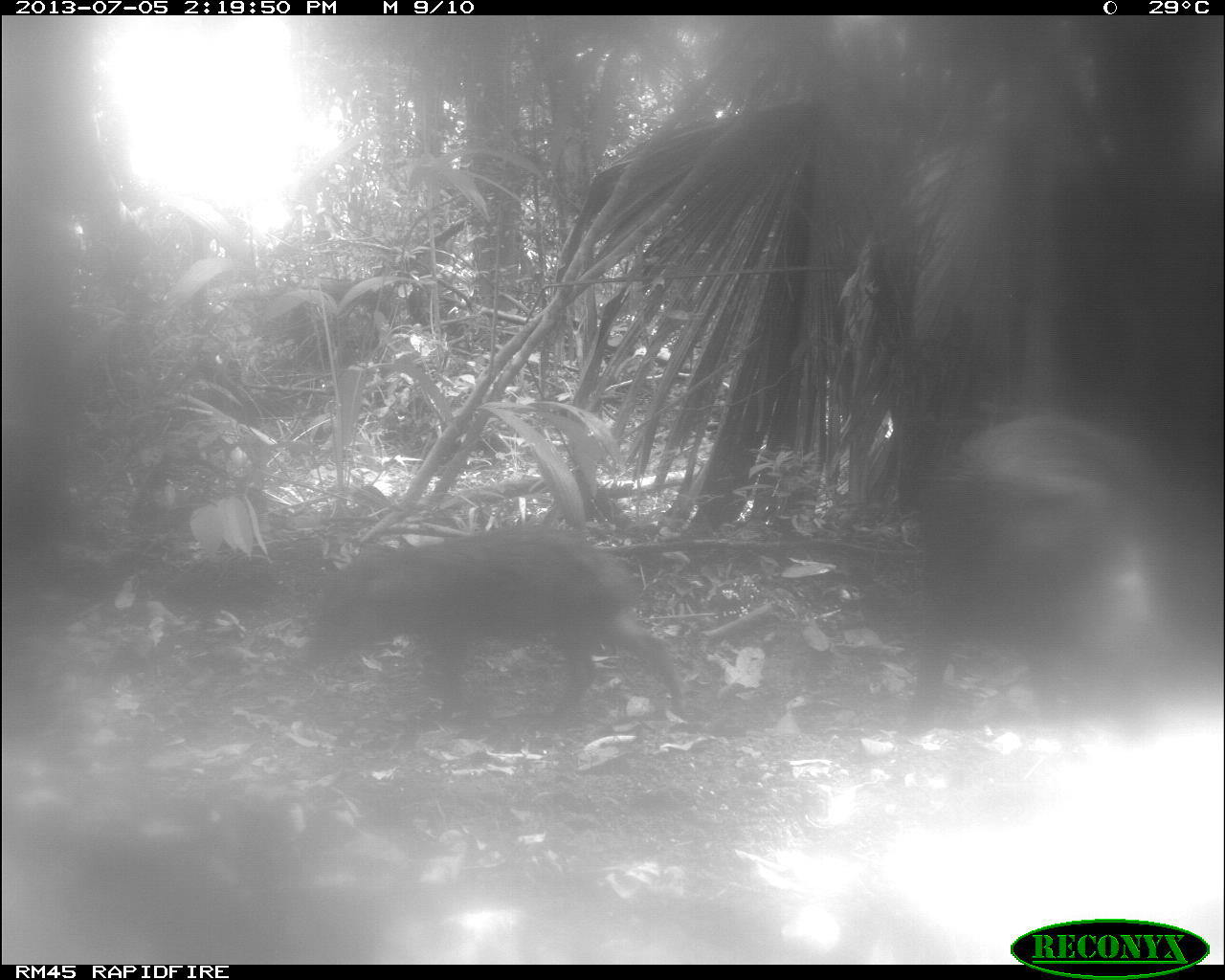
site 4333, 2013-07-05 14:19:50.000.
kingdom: Animalia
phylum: Chordata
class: Mammalia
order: Artiodactyla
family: Tayassuidae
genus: Tayassu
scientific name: Tayassu pecari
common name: white-lipped peccary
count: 2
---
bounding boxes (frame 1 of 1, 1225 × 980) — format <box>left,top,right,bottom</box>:
tayassu pecari: <box>906,408,1191,764</box>; <box>296,520,692,732</box>